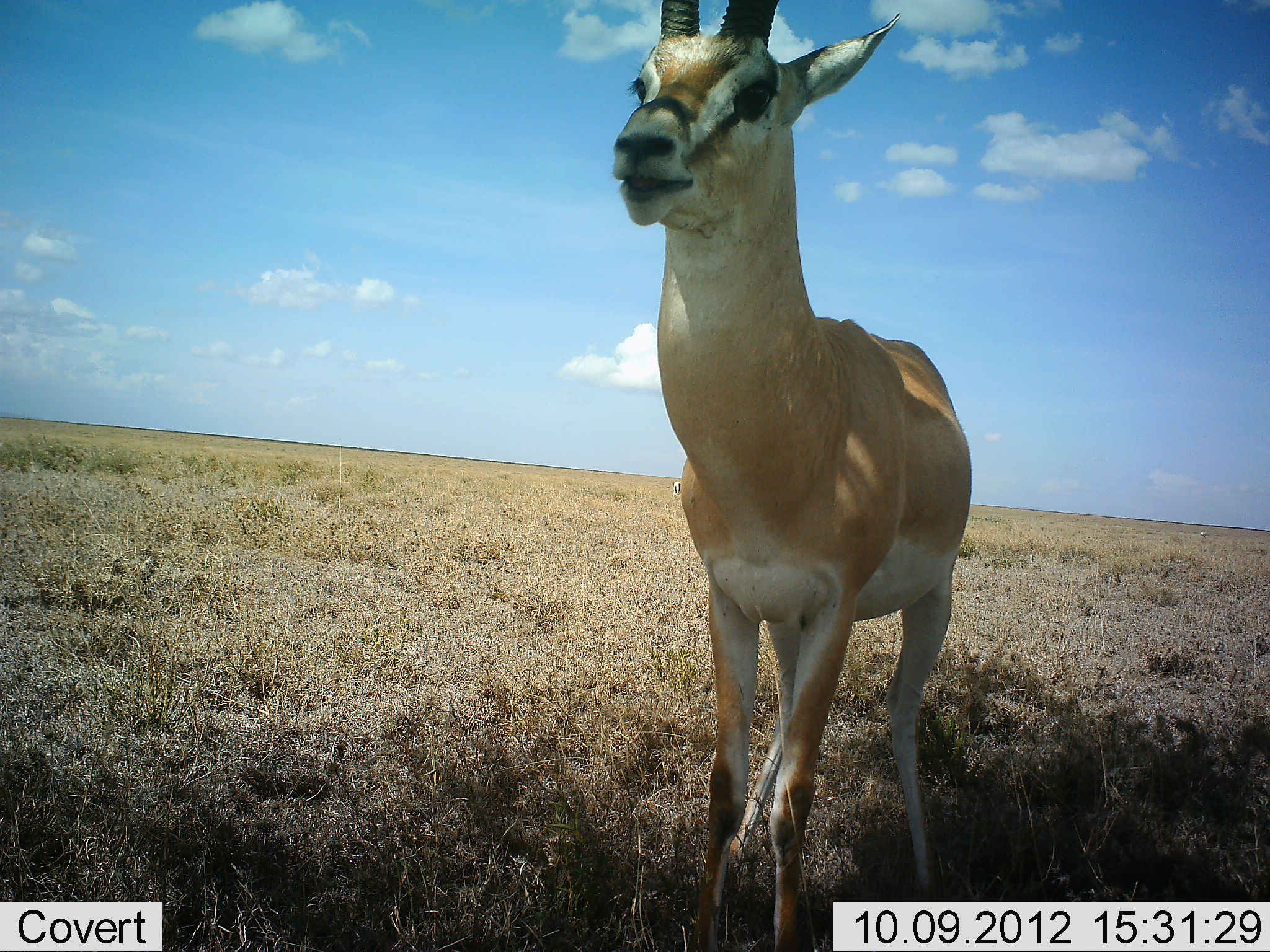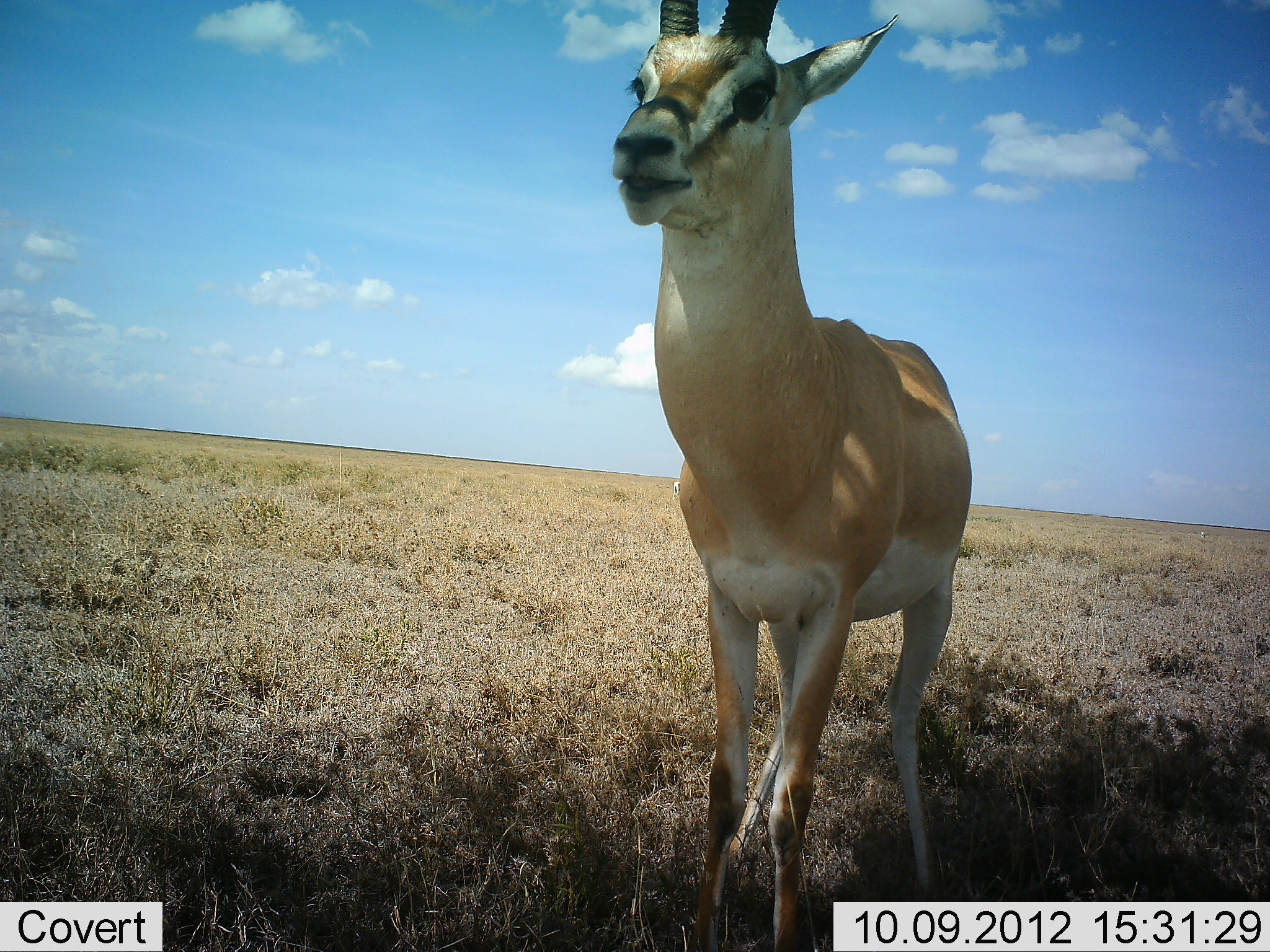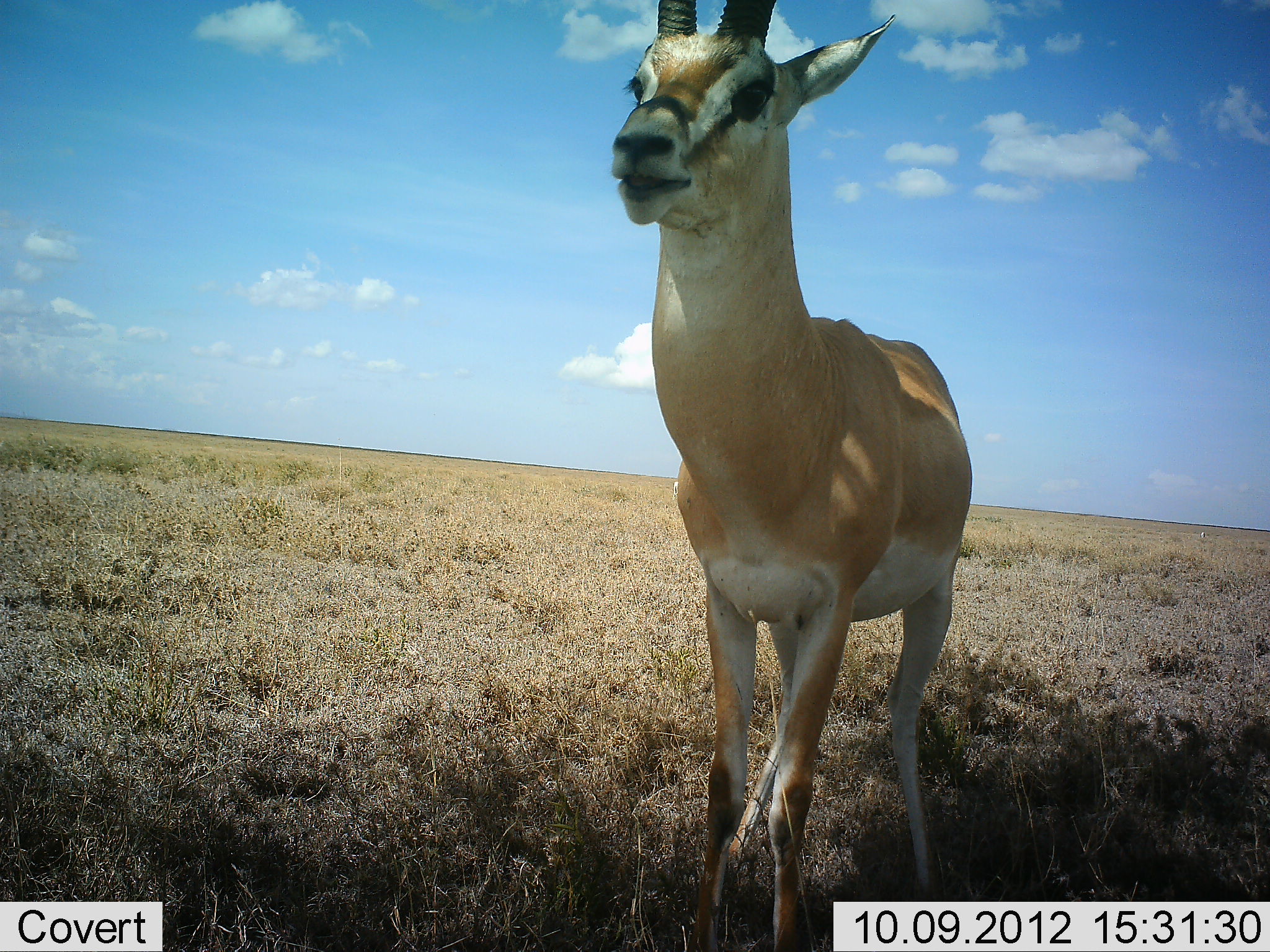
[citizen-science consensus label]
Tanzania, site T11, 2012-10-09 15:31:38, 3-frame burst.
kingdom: Animalia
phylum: Chordata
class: Mammalia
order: Artiodactyla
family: Bovidae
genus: Nanger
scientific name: Nanger granti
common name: grant's gazelle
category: gazellegrants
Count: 1.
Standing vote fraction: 100%.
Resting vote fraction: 0%.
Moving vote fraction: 0%.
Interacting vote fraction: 0%.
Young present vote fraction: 0%.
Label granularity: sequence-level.